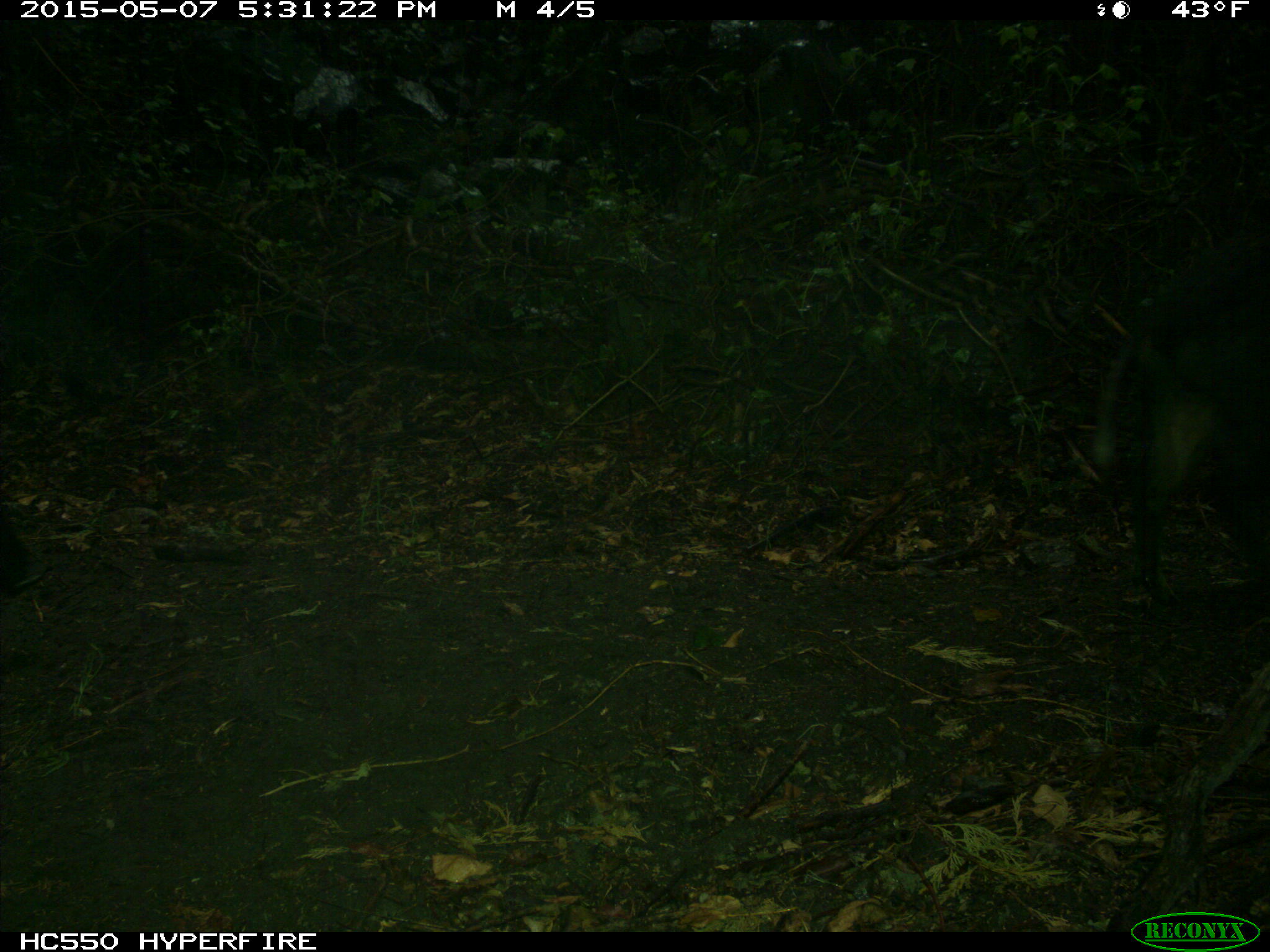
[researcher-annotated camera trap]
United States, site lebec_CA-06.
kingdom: Animalia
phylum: Chordata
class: Mammalia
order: Artiodactyla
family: Suidae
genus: Sus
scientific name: Sus scrofa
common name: wild boar